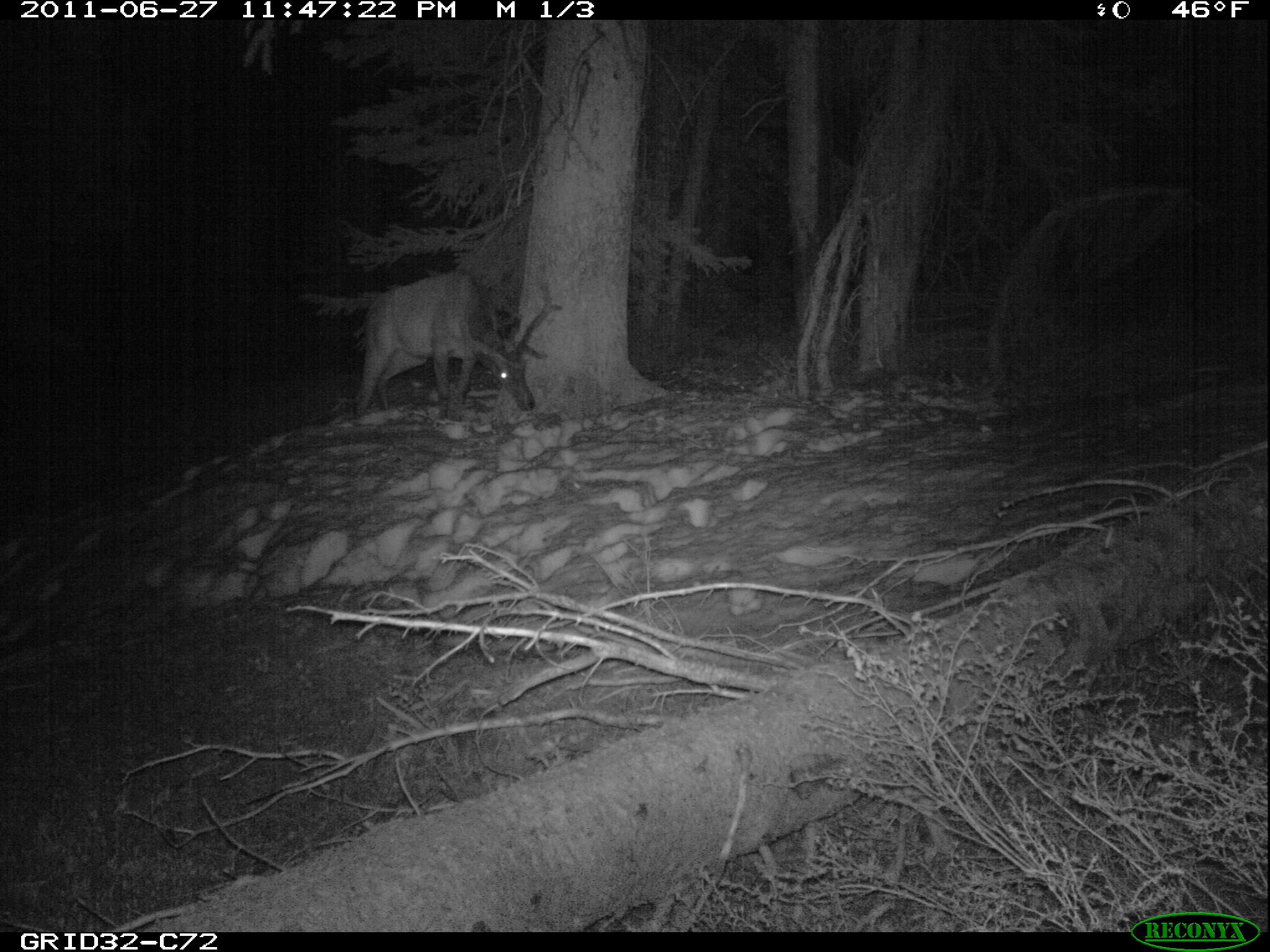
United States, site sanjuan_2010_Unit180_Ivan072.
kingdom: Animalia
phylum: Chordata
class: Mammalia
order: Artiodactyla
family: Cervidae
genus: Cervus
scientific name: Cervus elaphus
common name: red deer